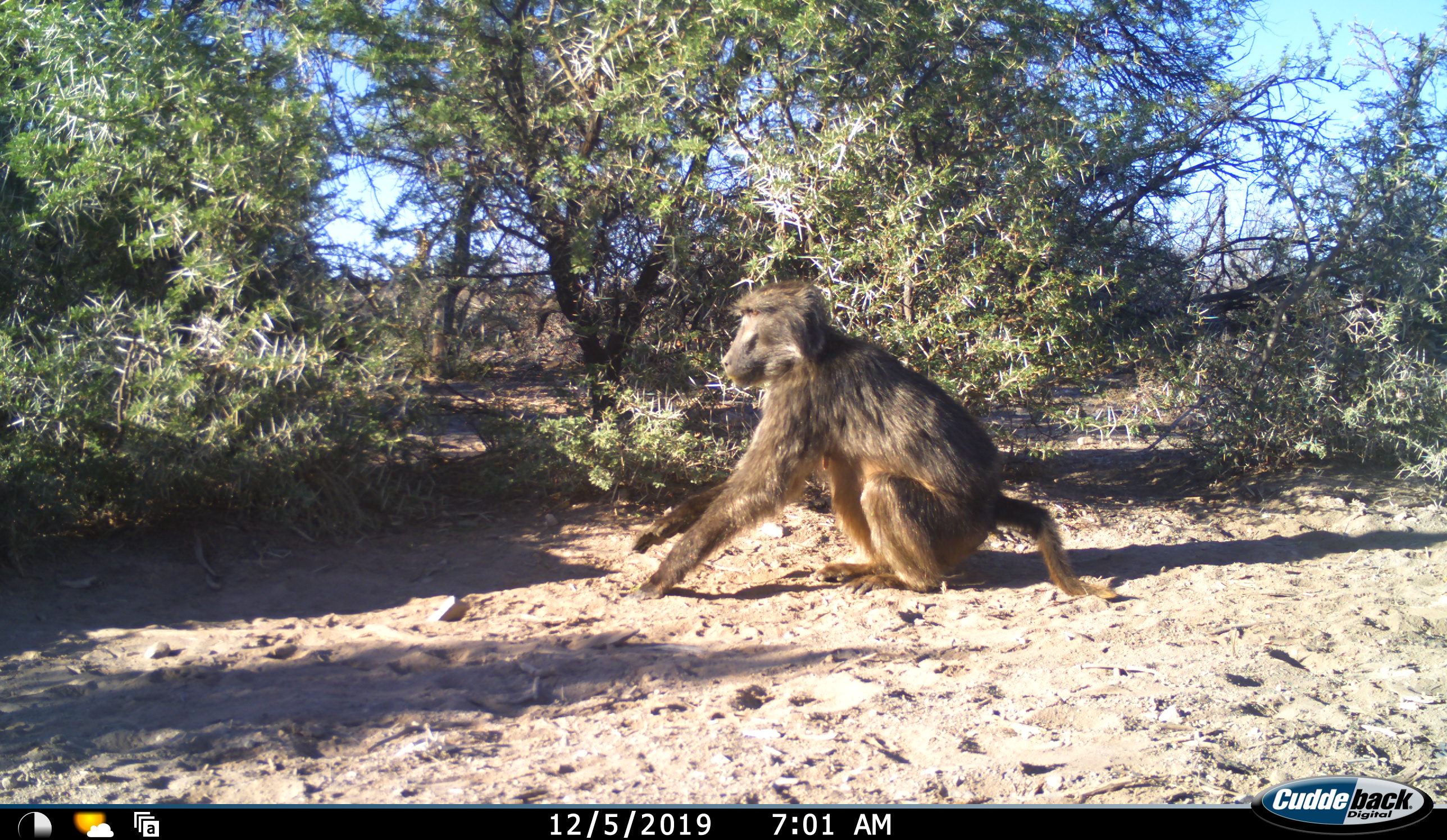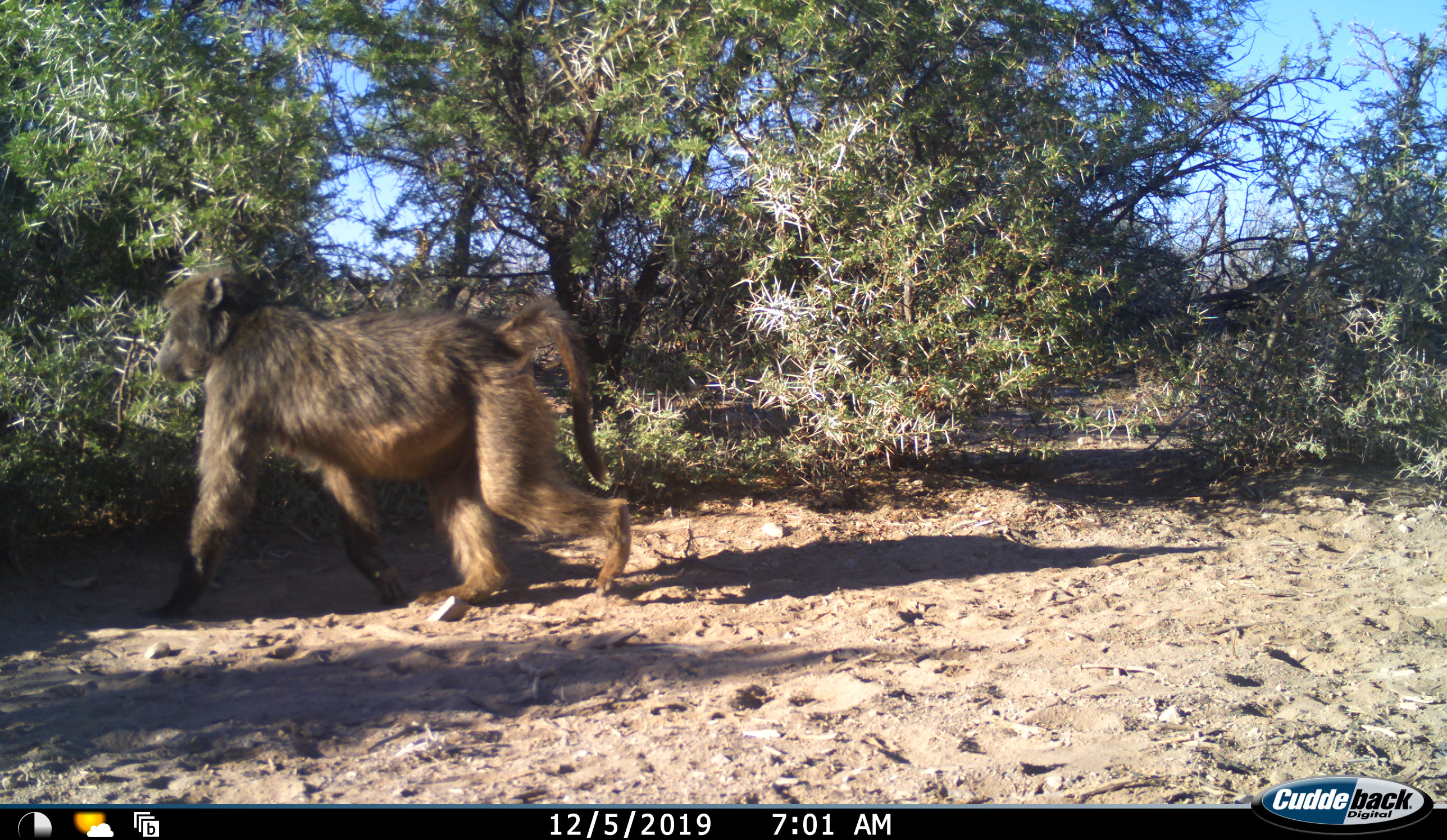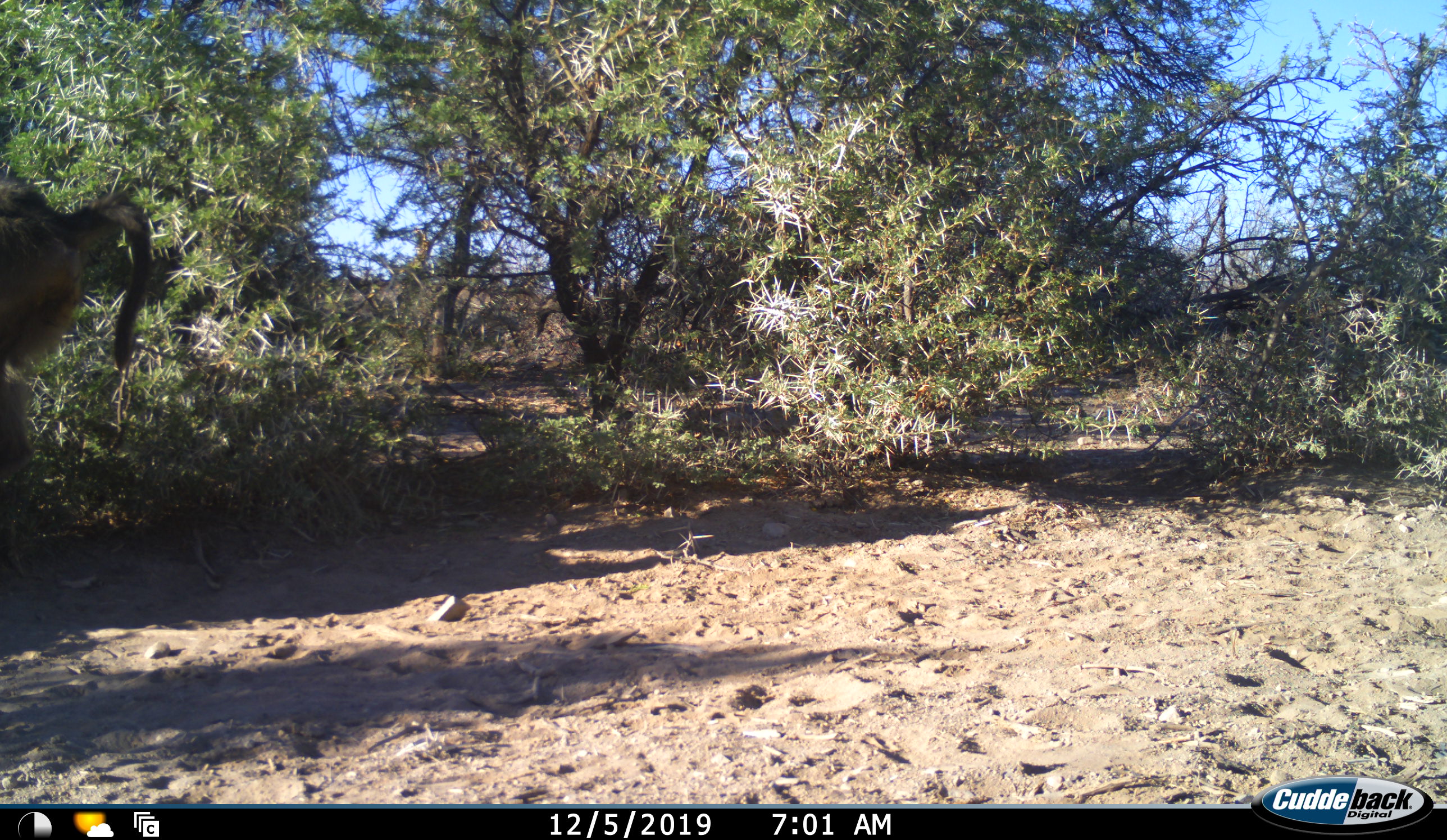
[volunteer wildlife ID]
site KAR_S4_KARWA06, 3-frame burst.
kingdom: Animalia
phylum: Chordata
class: Mammalia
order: Primates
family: Cercopithecidae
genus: Papio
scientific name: Papio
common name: baboon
Baboon (Papio), count 1. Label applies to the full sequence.